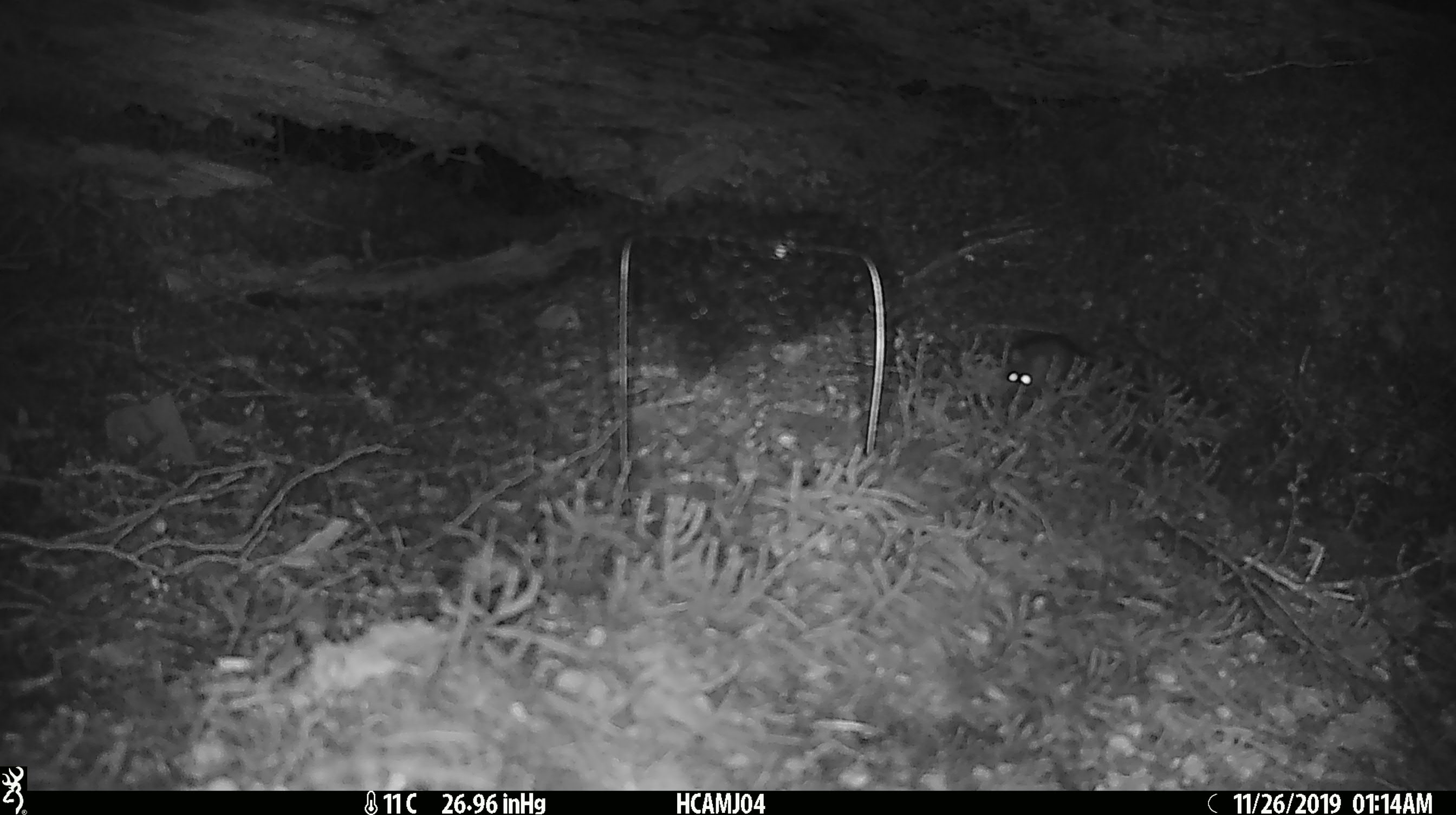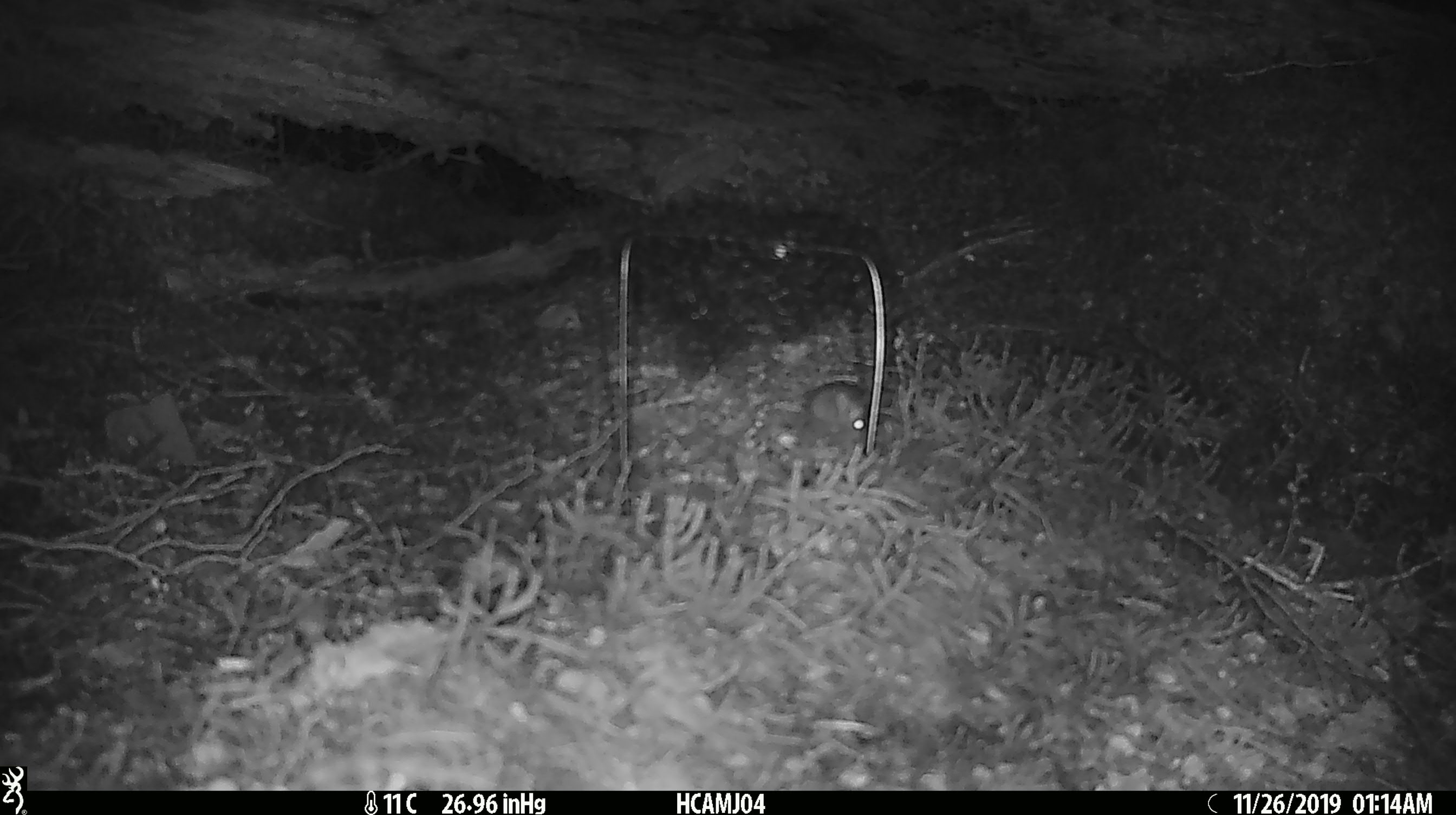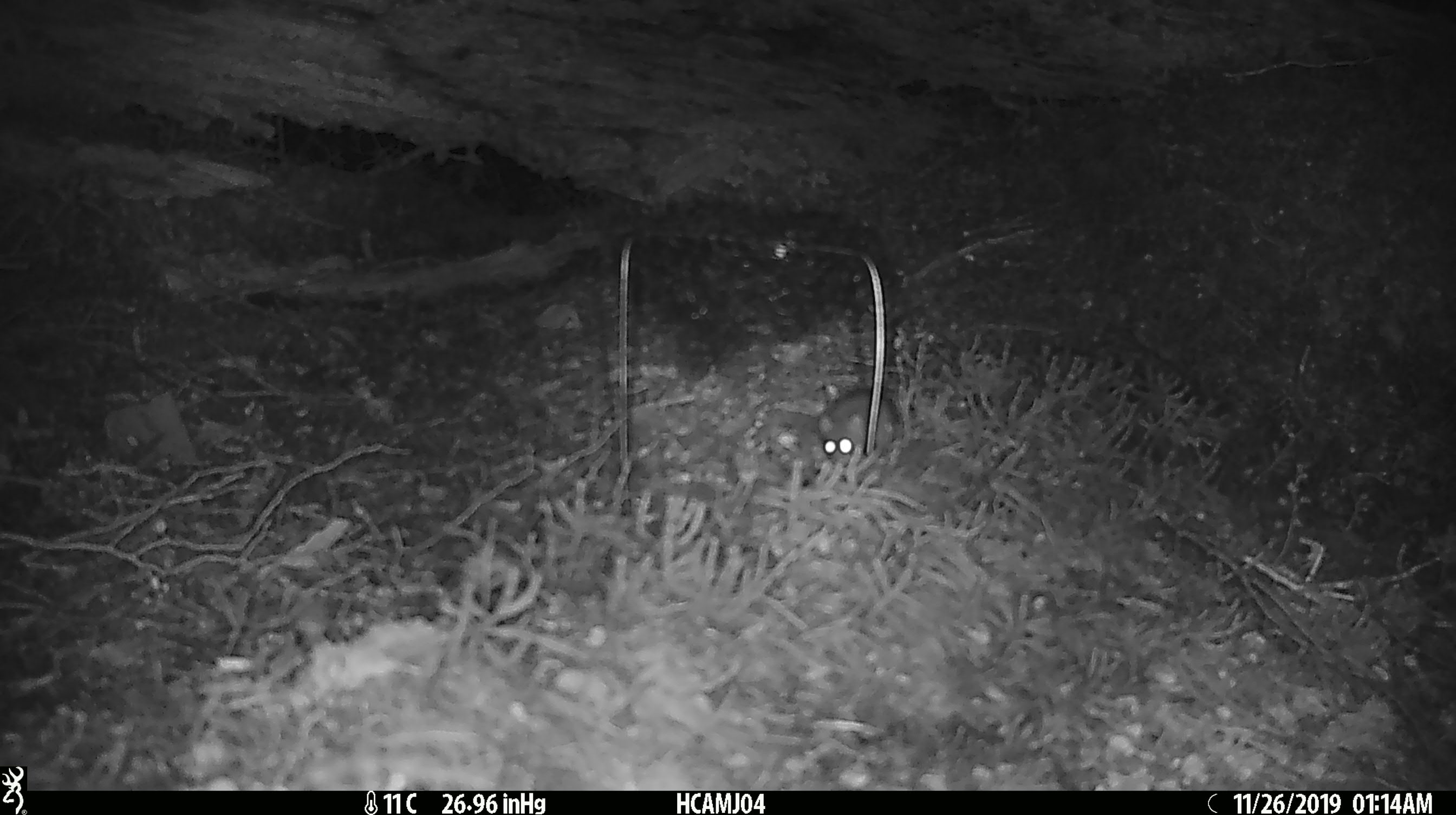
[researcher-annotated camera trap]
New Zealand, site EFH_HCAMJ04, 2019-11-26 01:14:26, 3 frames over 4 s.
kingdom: Animalia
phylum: Chordata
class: Mammalia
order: Rodentia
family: Muridae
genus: Mus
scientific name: Mus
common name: mouse